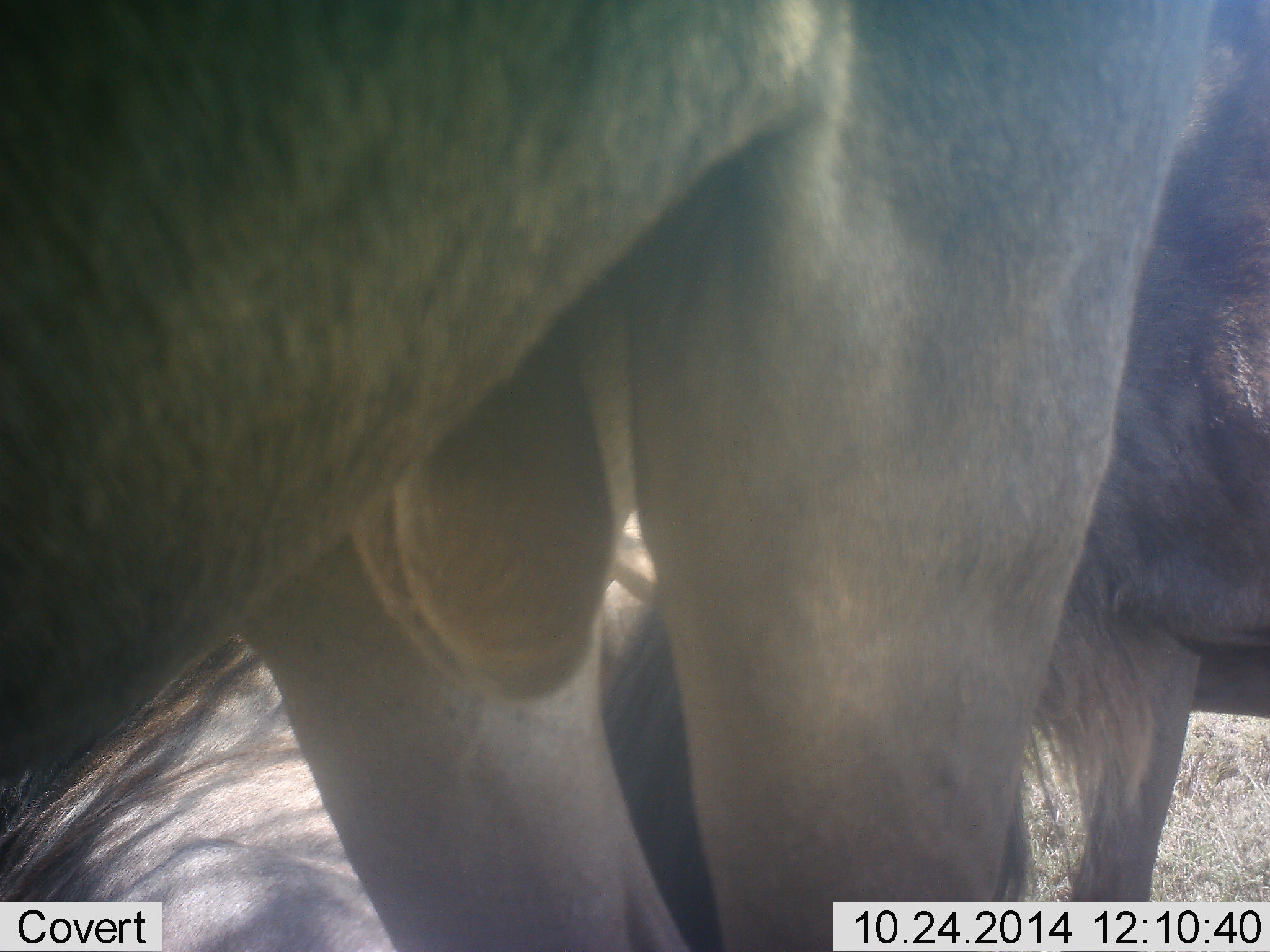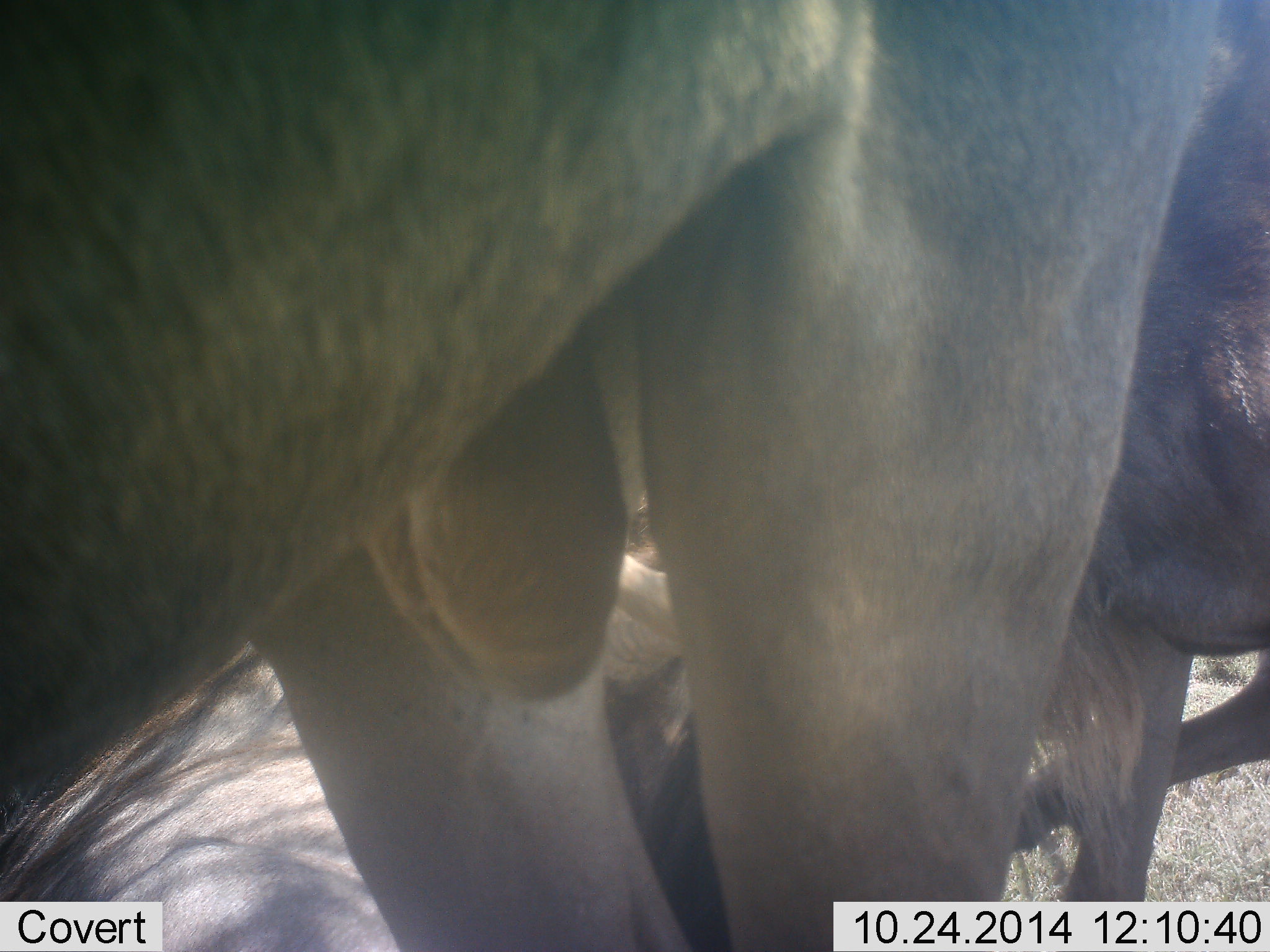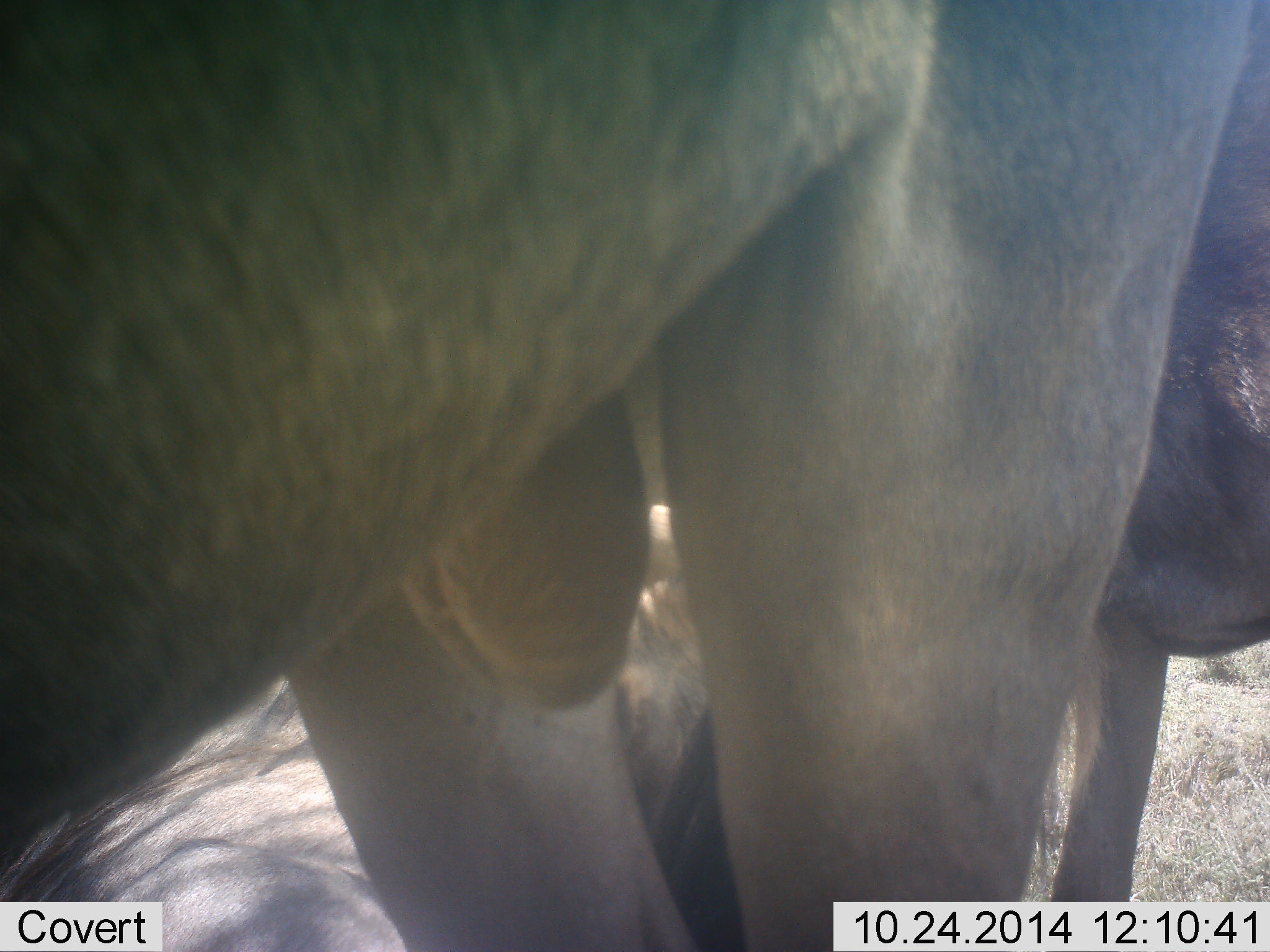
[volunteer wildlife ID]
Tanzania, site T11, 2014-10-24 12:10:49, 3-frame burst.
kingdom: Animalia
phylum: Chordata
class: Mammalia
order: Artiodactyla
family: Bovidae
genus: Connochaetes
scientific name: Connochaetes taurinus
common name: blue wildebeest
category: wildebeest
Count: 2.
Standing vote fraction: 90%.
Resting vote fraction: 20%.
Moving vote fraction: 10%.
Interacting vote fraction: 0%.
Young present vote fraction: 0%.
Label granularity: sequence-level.